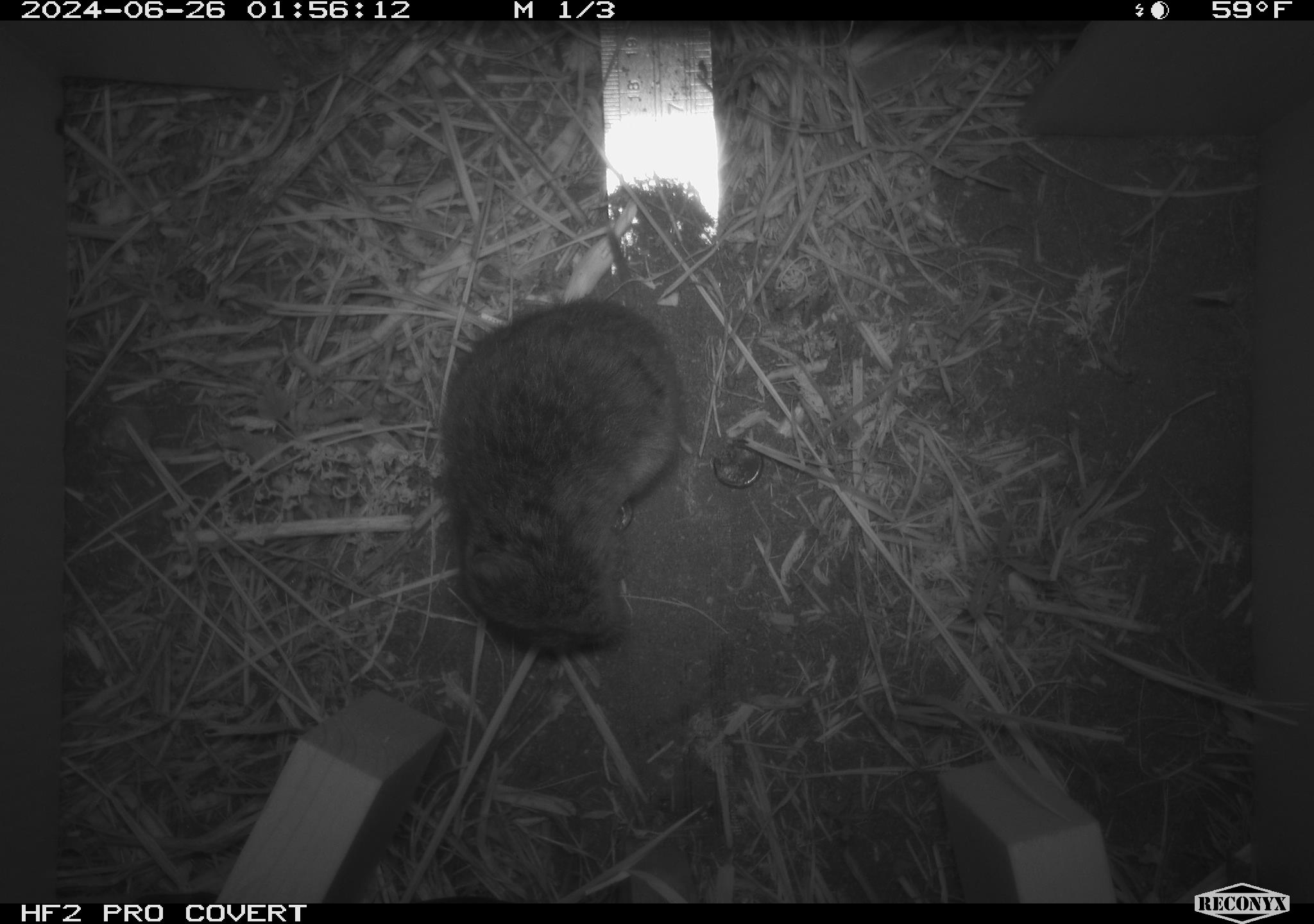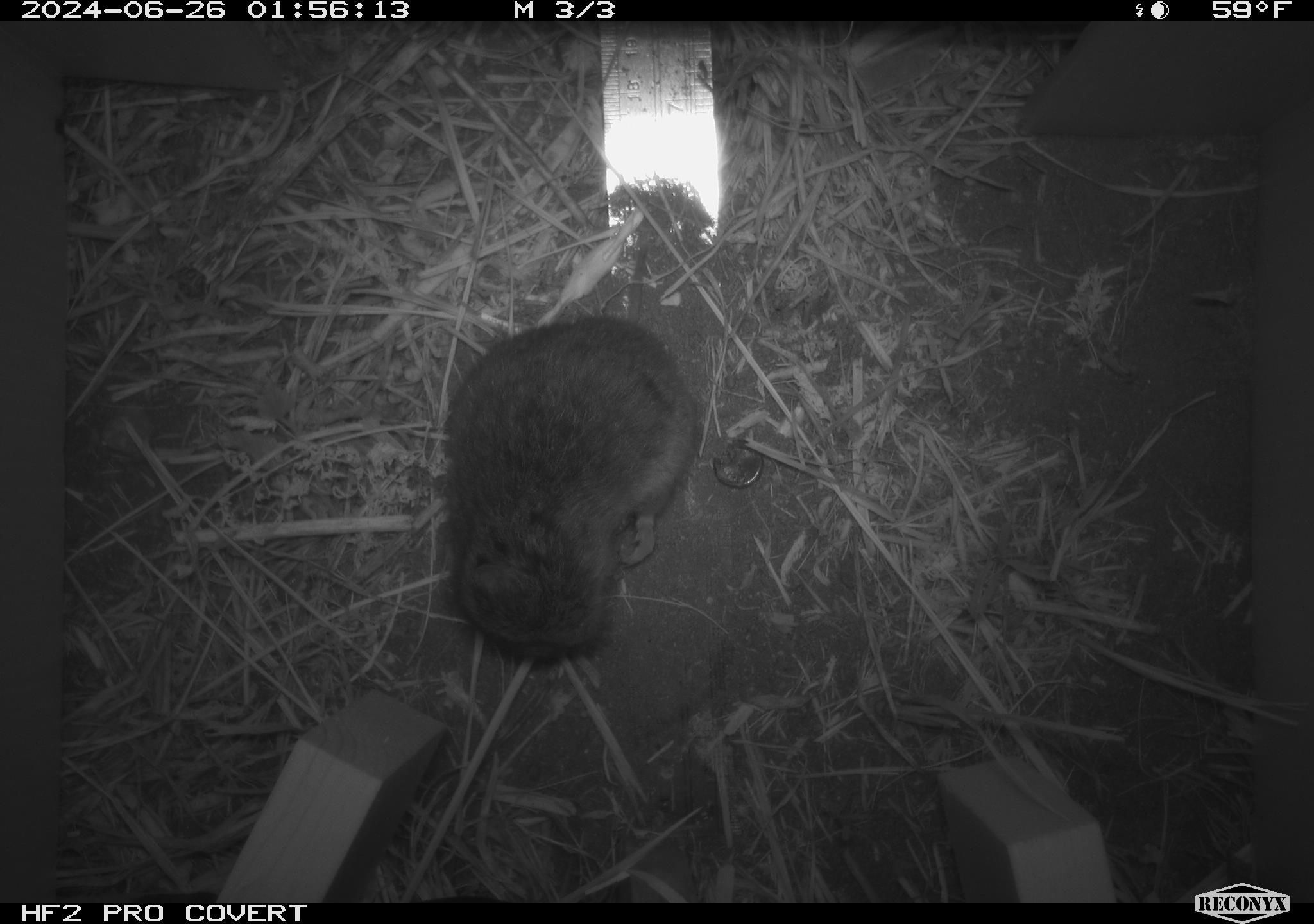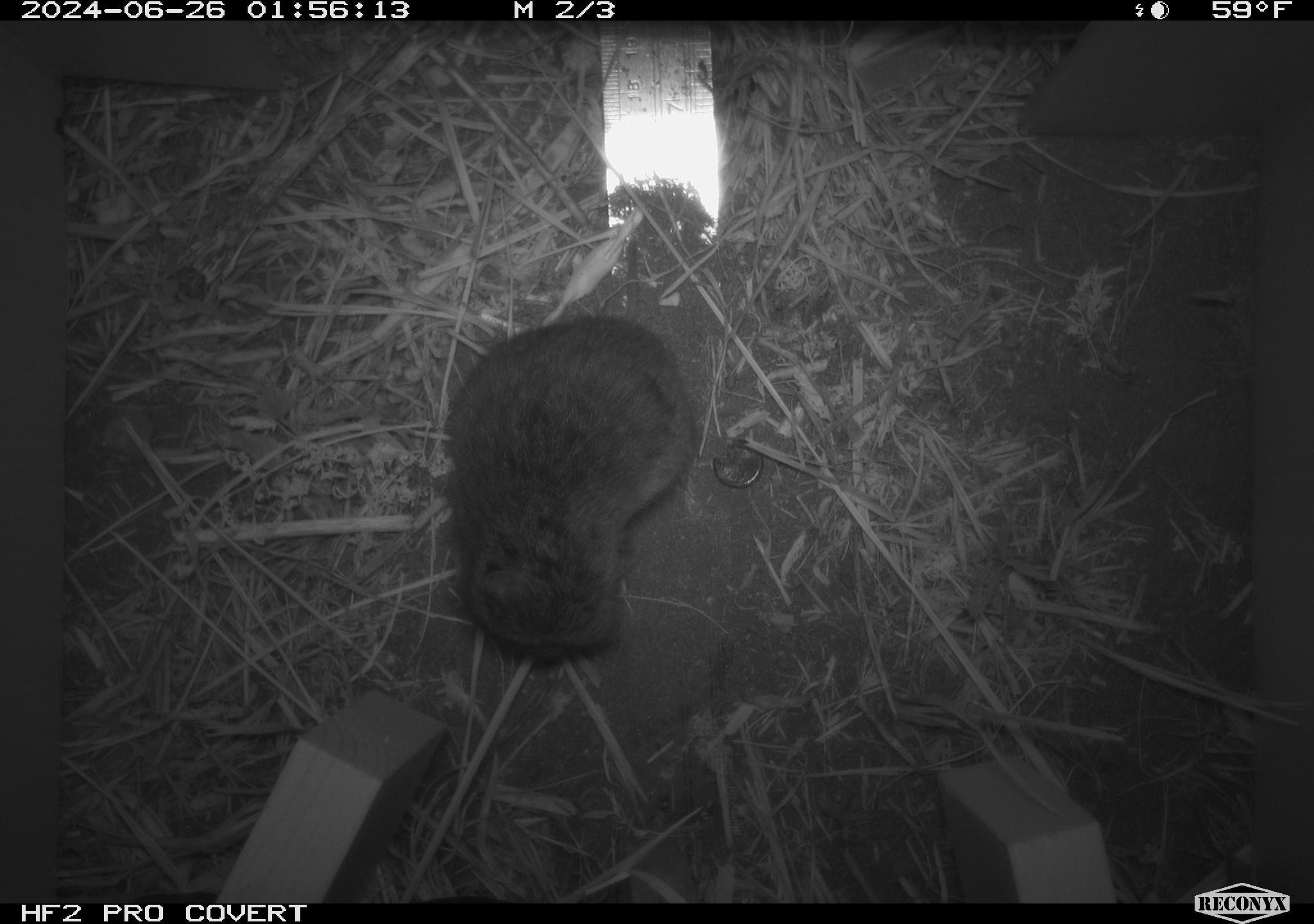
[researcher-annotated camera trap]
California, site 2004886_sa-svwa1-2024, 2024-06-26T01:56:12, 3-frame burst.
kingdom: Animalia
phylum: Chordata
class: Mammalia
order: Rodentia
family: Cricetidae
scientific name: Arvicolinae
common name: voles, lemmings, and muskrats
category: arvicolinae subfamily